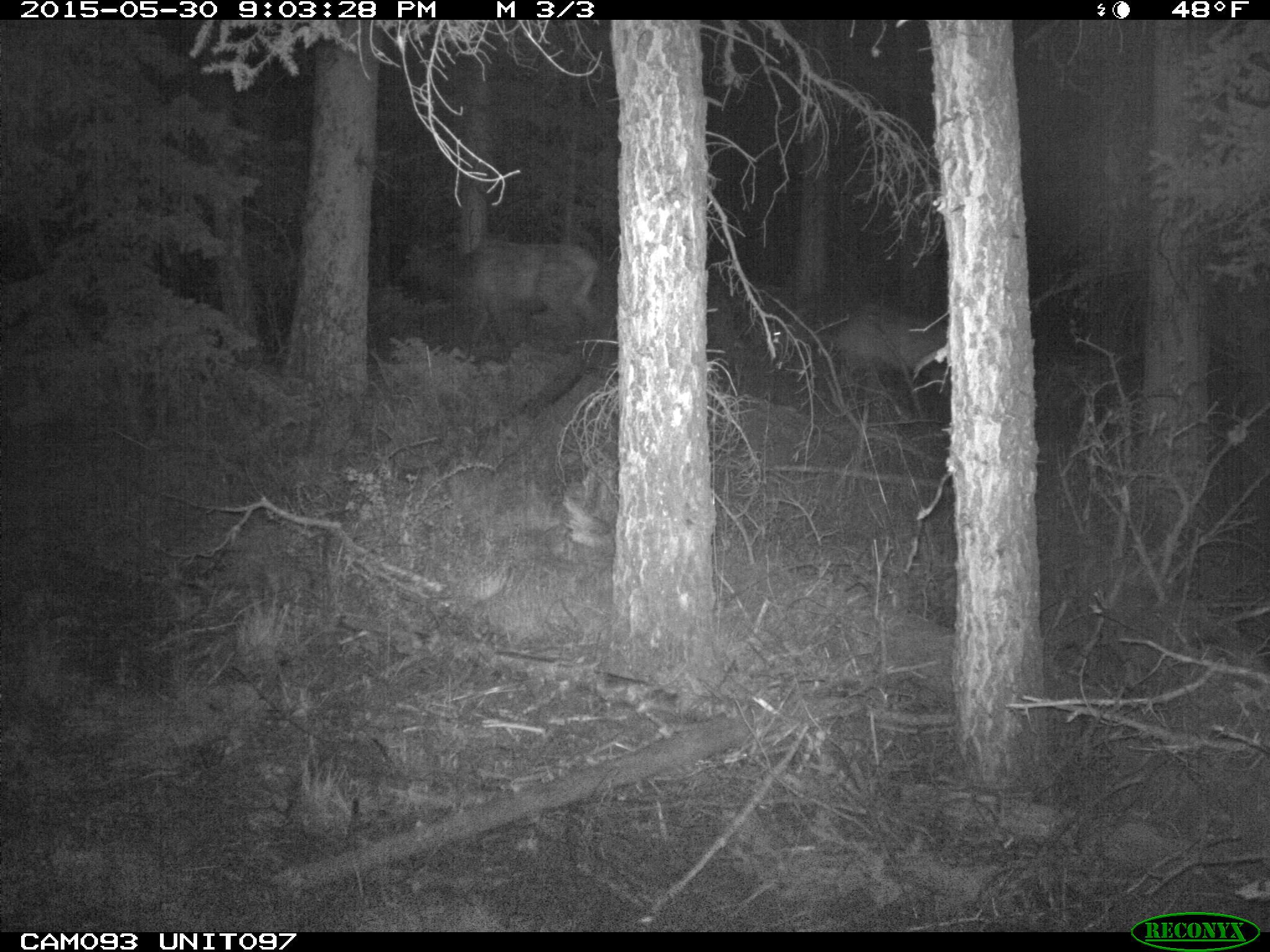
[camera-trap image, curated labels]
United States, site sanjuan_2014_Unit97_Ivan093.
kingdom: Animalia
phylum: Chordata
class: Mammalia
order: Artiodactyla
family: Cervidae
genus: Cervus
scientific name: Cervus elaphus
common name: red deer